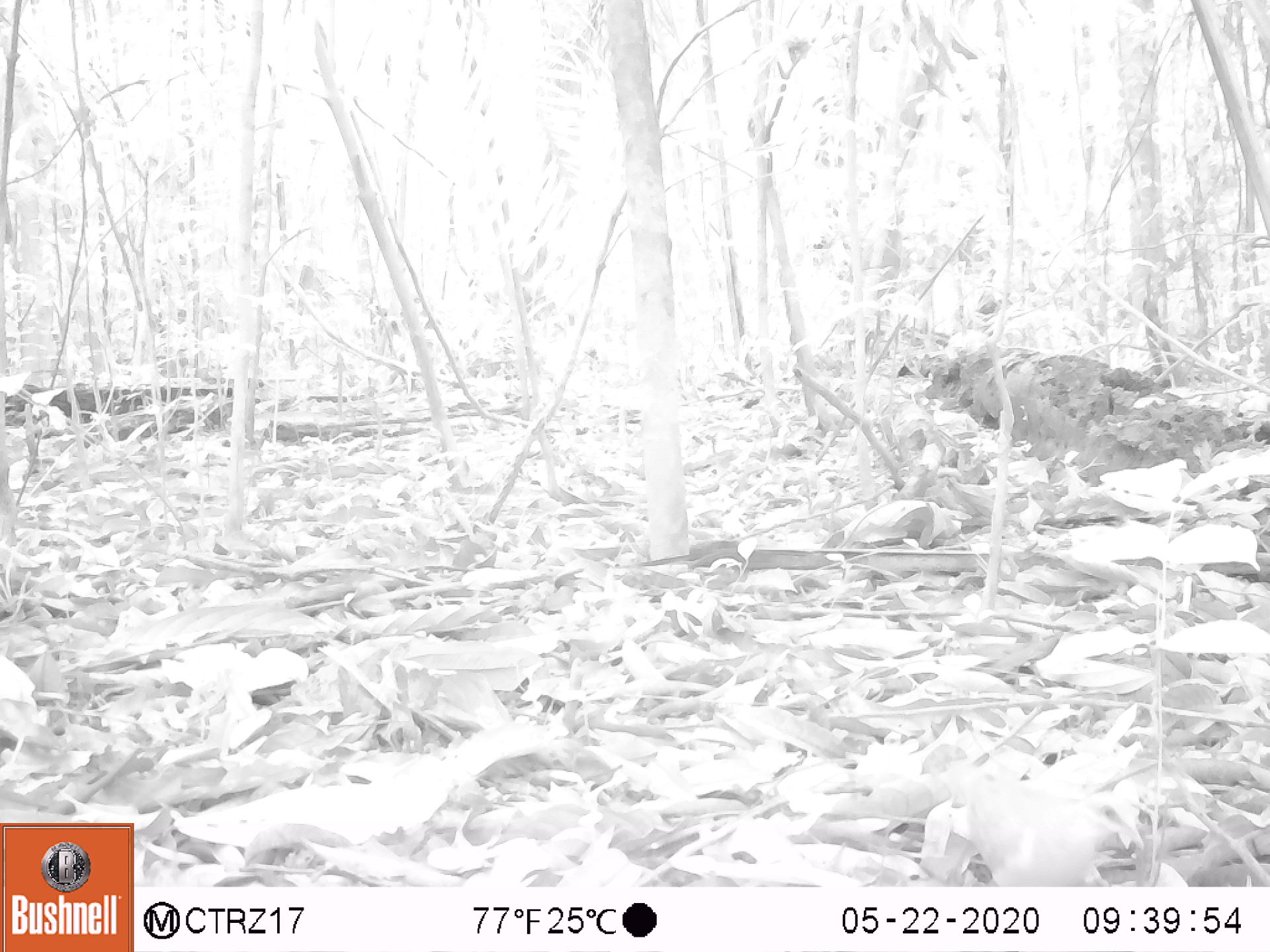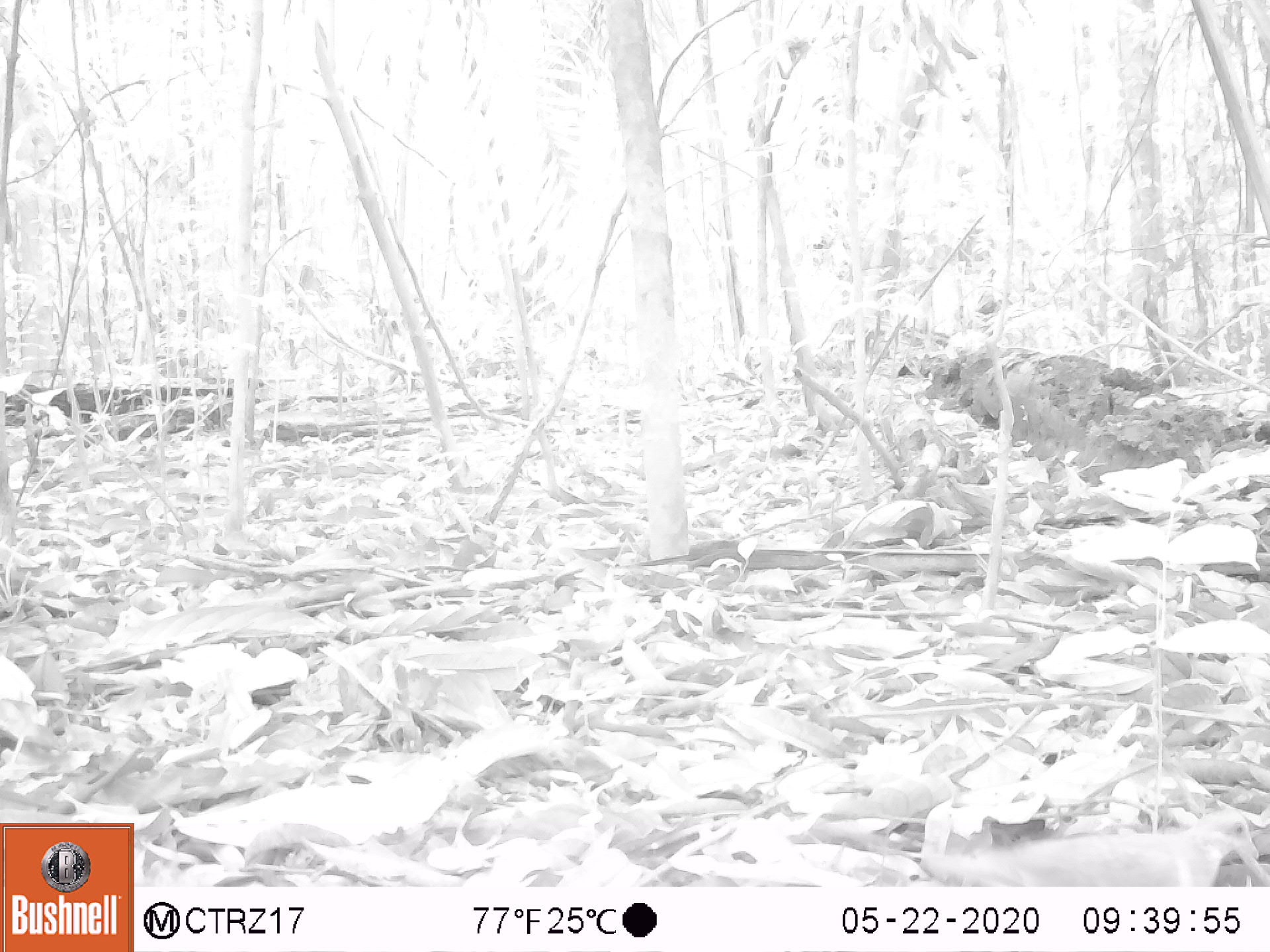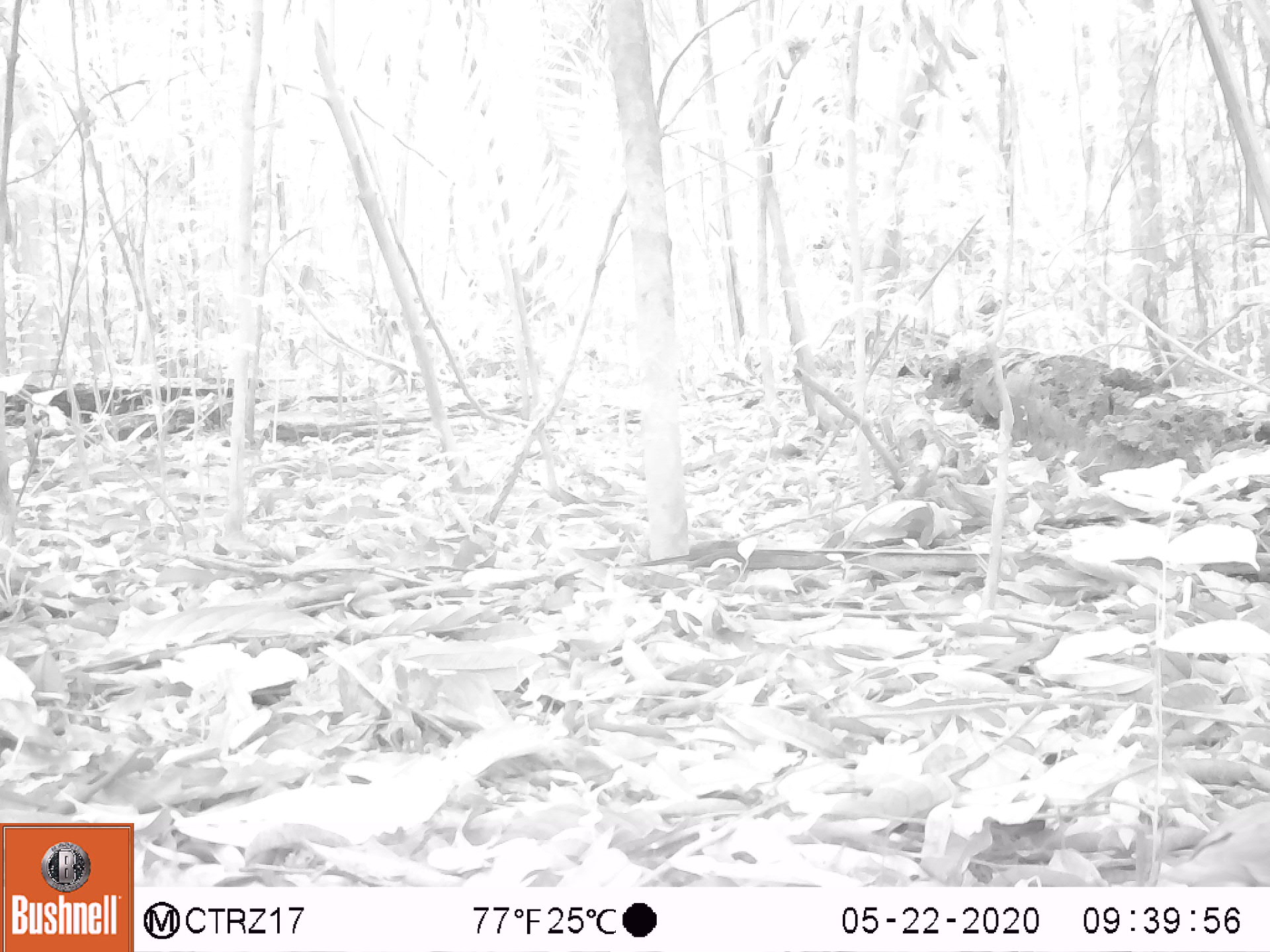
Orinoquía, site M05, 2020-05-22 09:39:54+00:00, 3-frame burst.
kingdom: Animalia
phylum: Chordata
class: Aves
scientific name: Aves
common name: bird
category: unknown bird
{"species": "unknown bird (bird) (Aves)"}